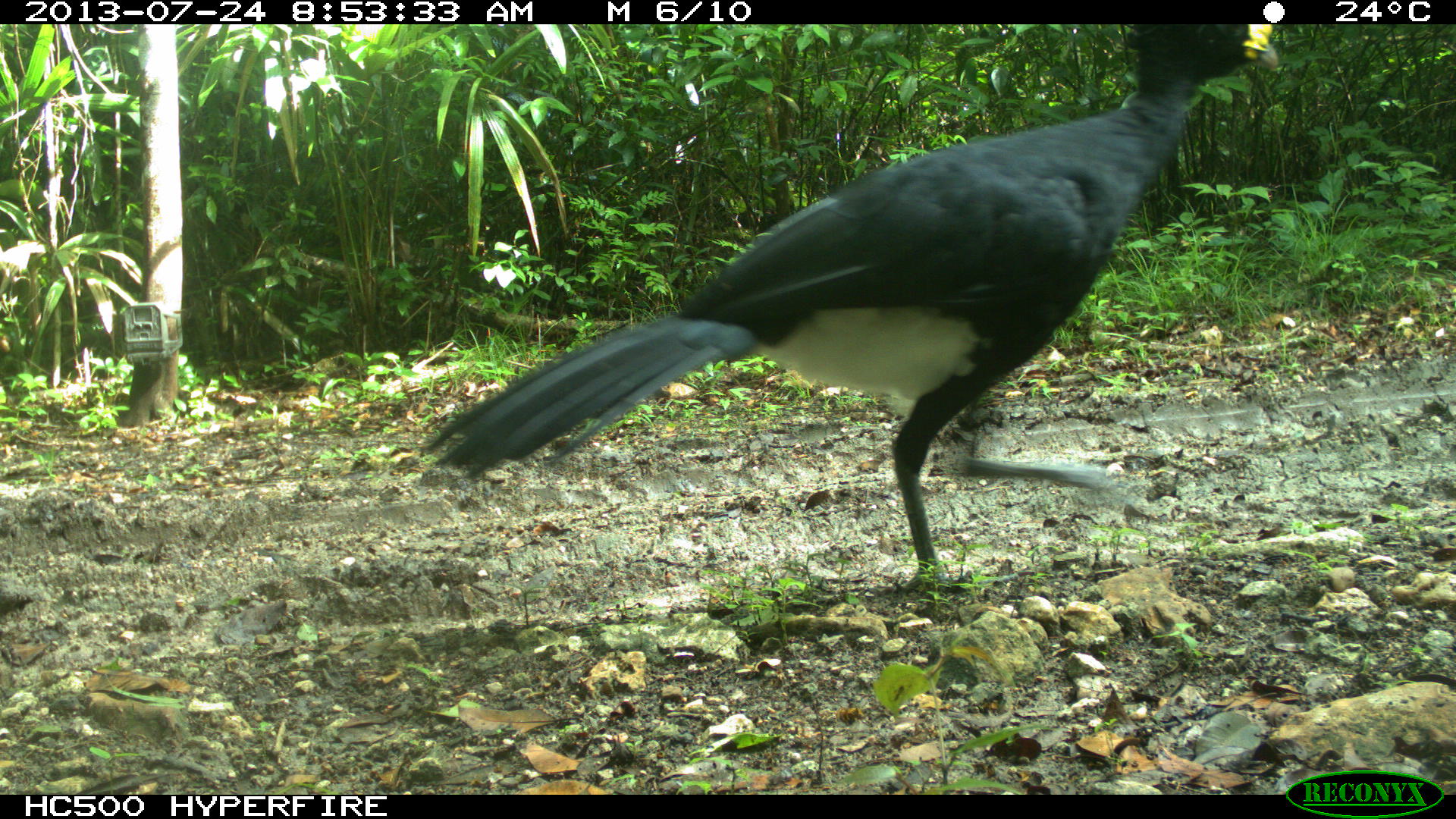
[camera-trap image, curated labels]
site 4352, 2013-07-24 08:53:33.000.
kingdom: Animalia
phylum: Chordata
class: Aves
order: Galliformes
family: Cracidae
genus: Crax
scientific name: Crax rubra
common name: great curassow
Crax rubra (great curassow), count 1, sex male.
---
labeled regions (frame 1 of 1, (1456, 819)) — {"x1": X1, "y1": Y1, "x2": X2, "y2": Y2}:
crax rubra: {"x1": 416, "y1": 24, "x2": 1284, "y2": 595}